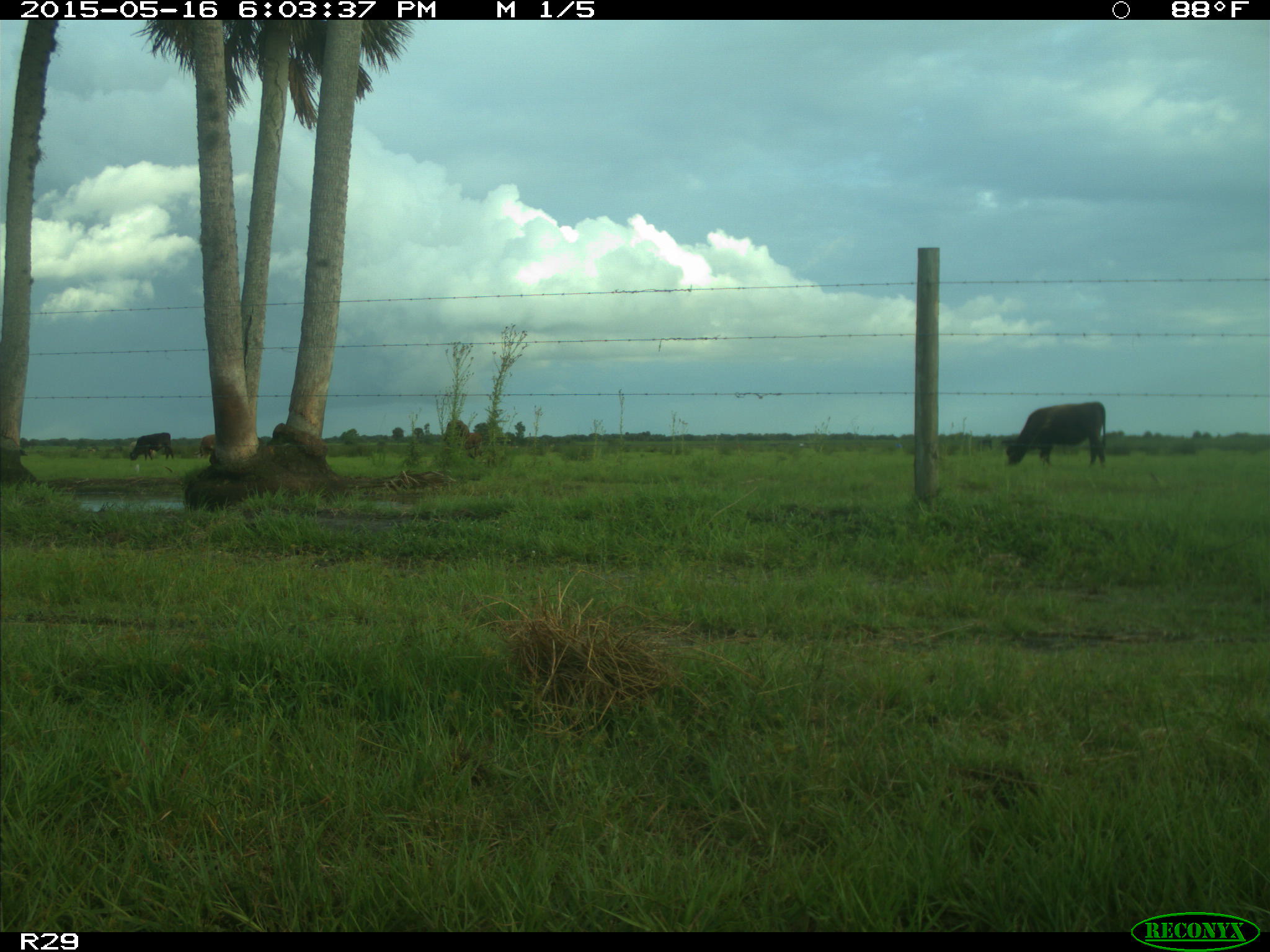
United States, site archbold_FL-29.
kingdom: Animalia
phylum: Chordata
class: Mammalia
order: Artiodactyla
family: Bovidae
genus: Bos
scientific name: Bos taurus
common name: domestic cow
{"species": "Bos taurus (domestic cow)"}